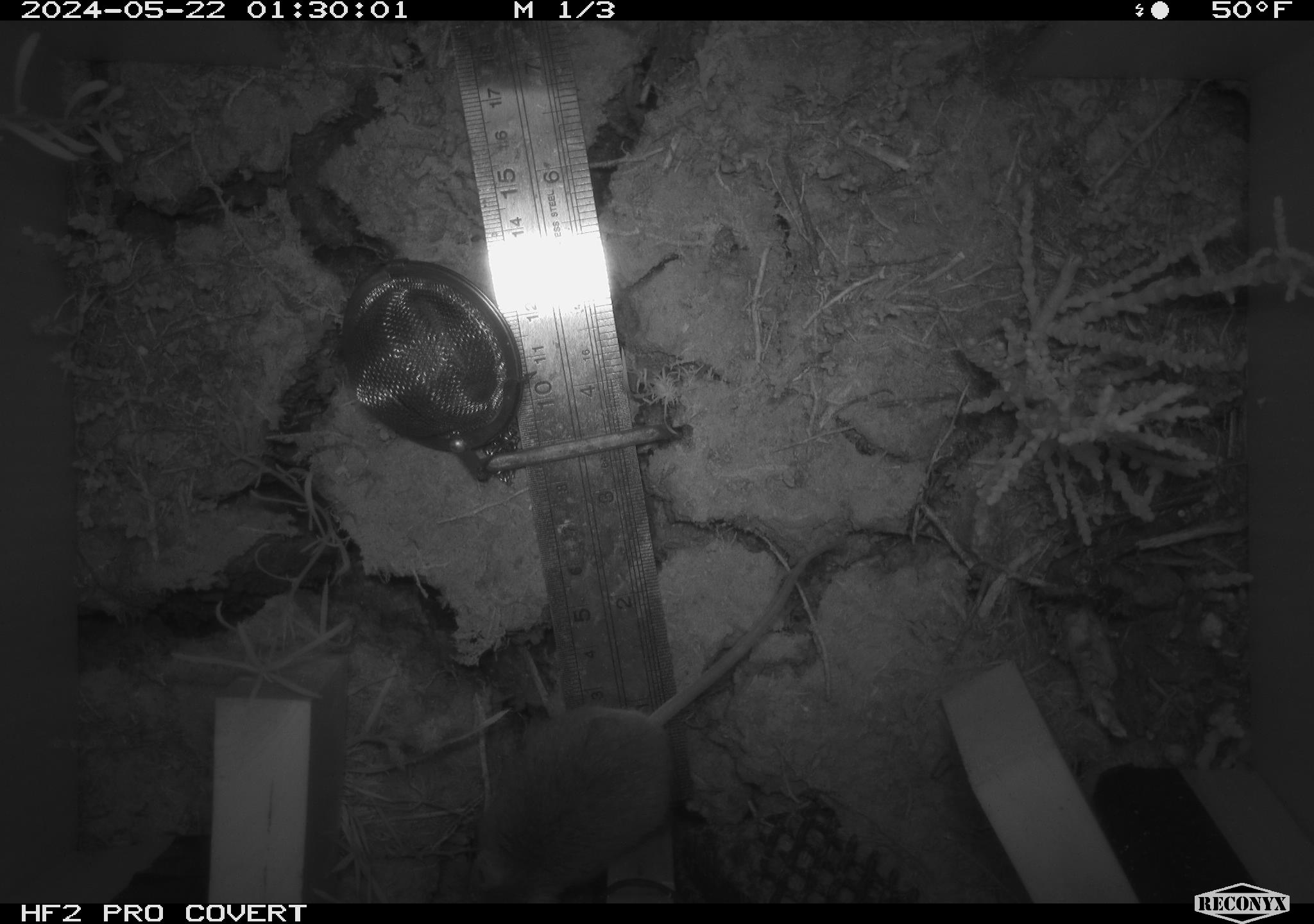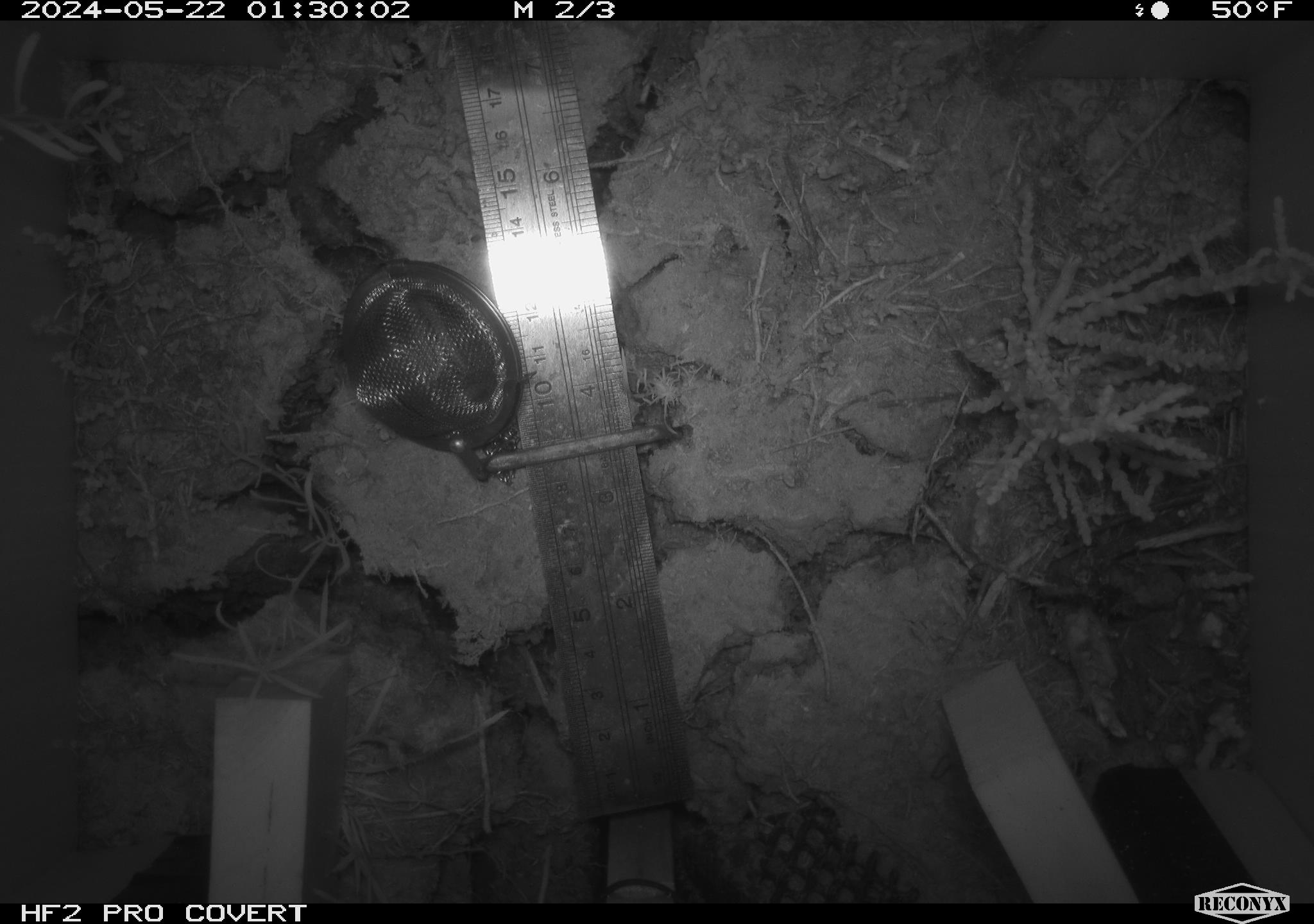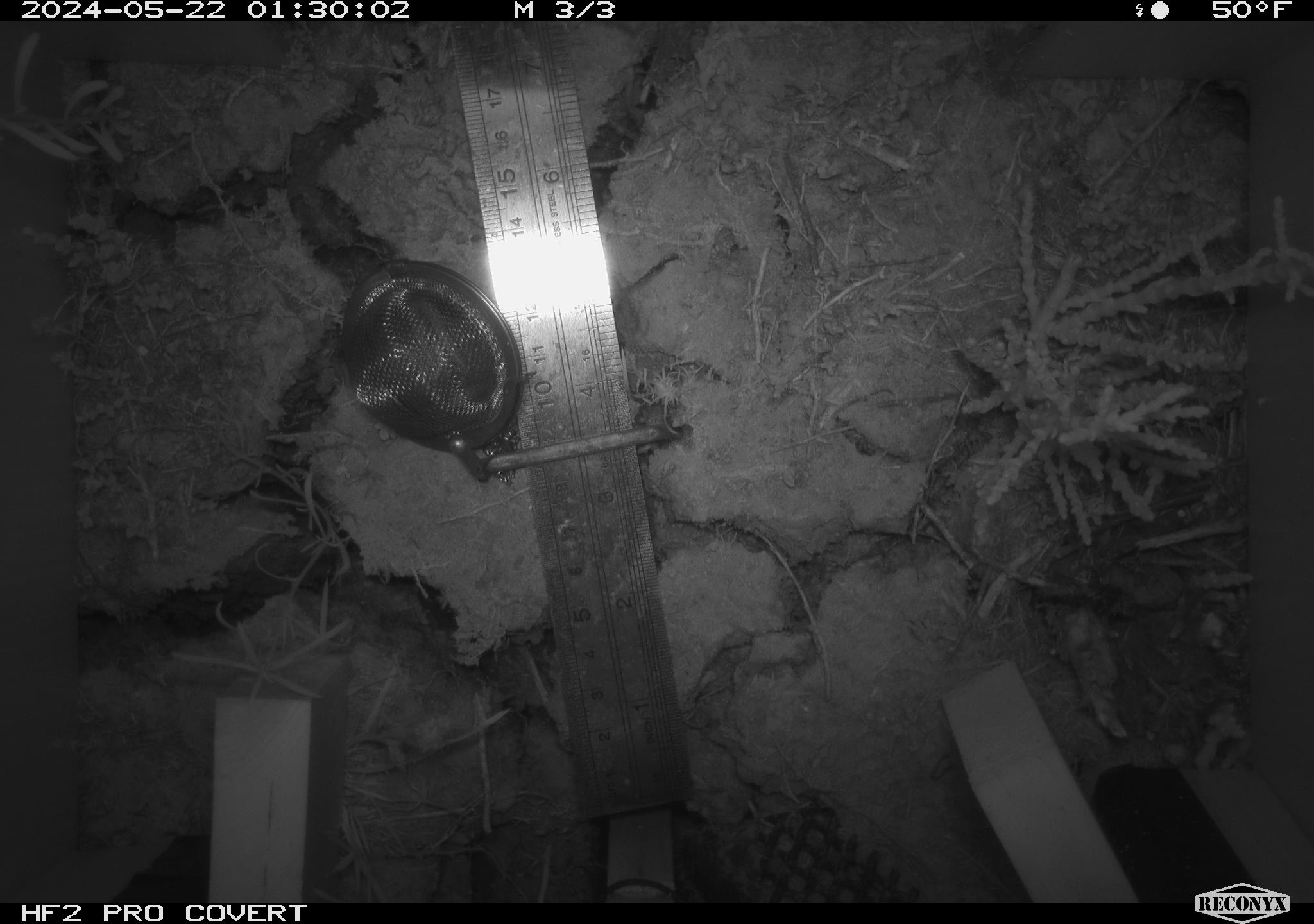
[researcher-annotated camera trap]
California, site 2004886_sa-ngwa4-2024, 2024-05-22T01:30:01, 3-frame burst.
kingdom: Animalia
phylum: Chordata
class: Mammalia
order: Rodentia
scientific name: Rodentia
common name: mouse species